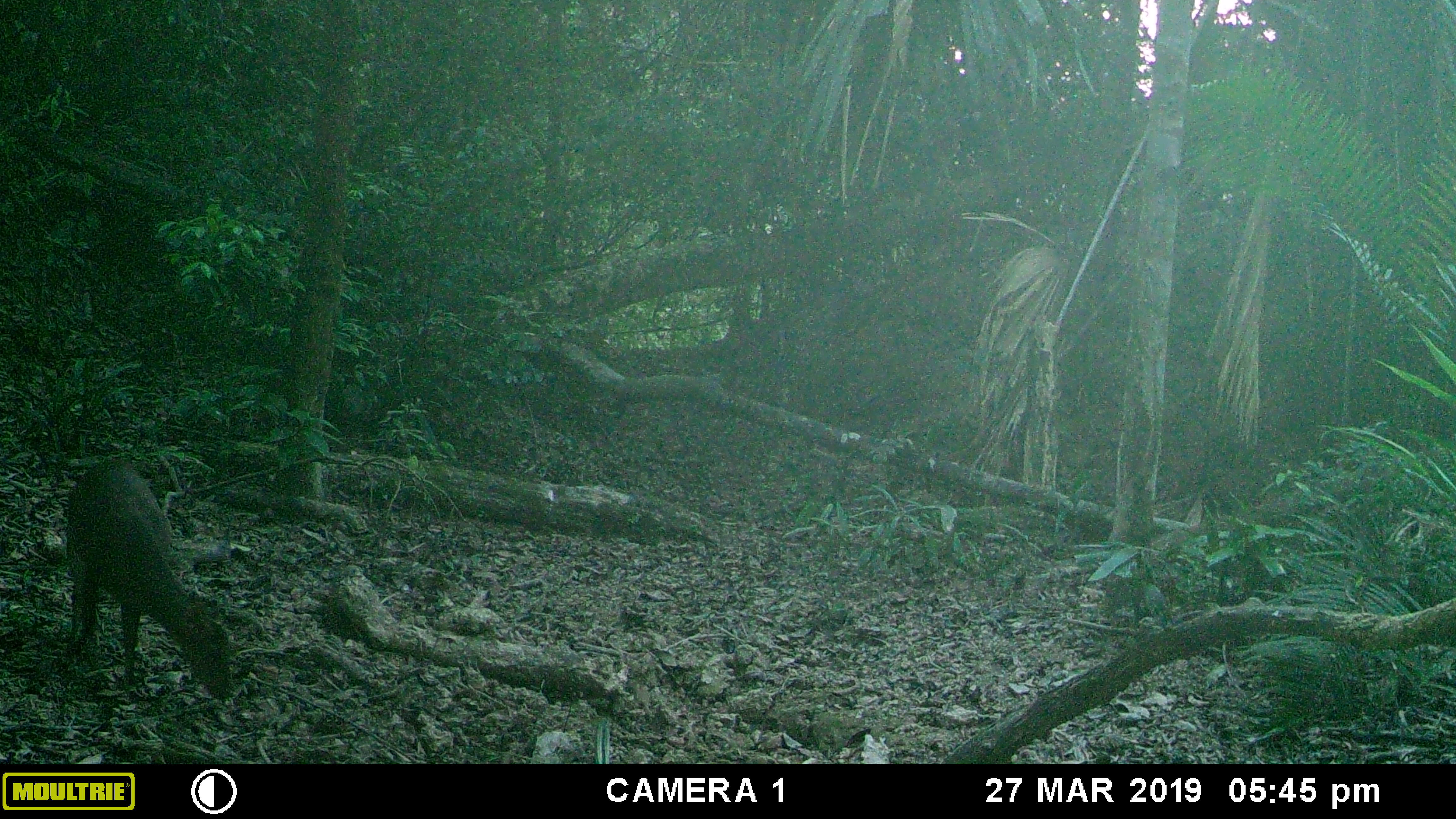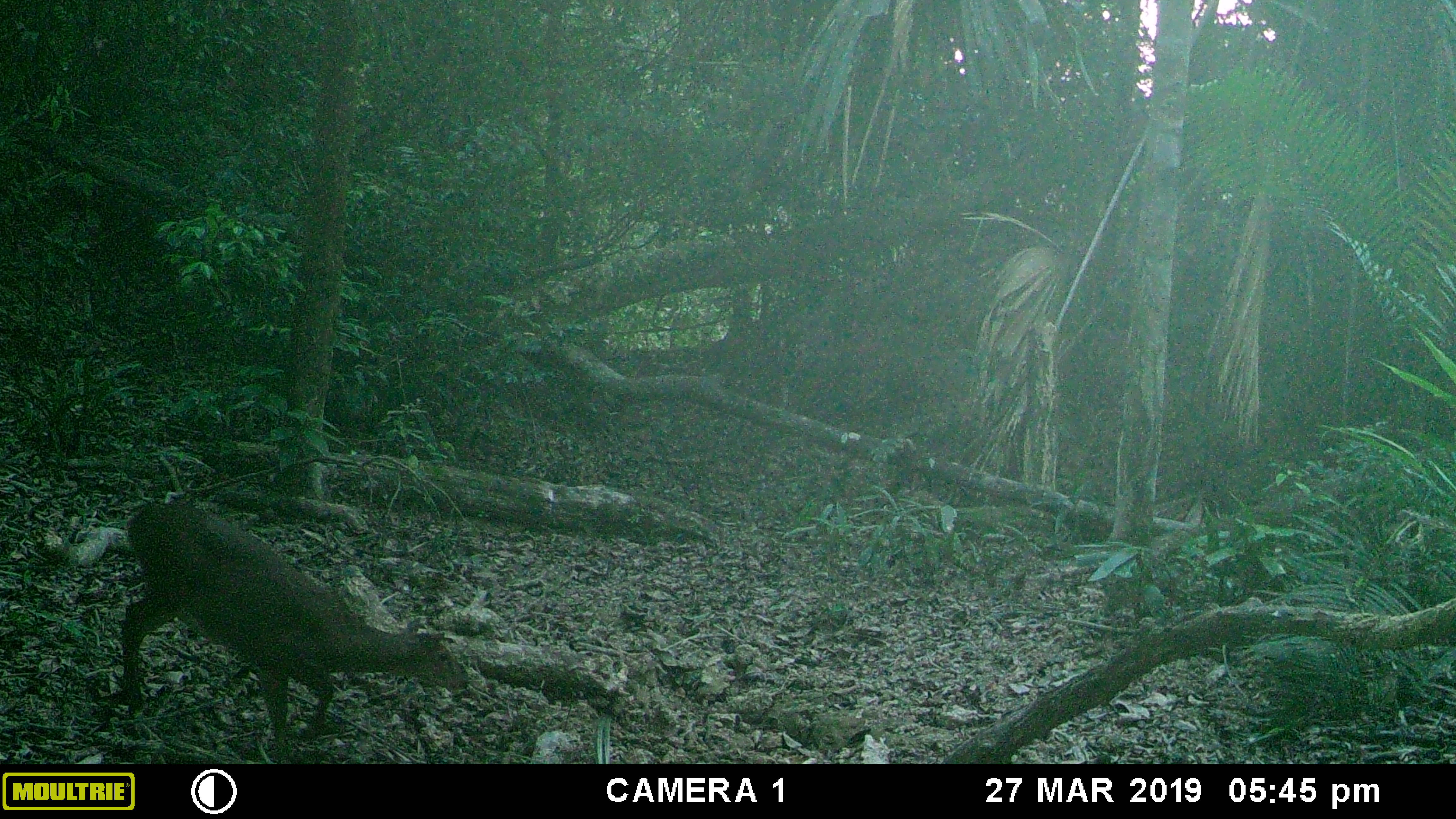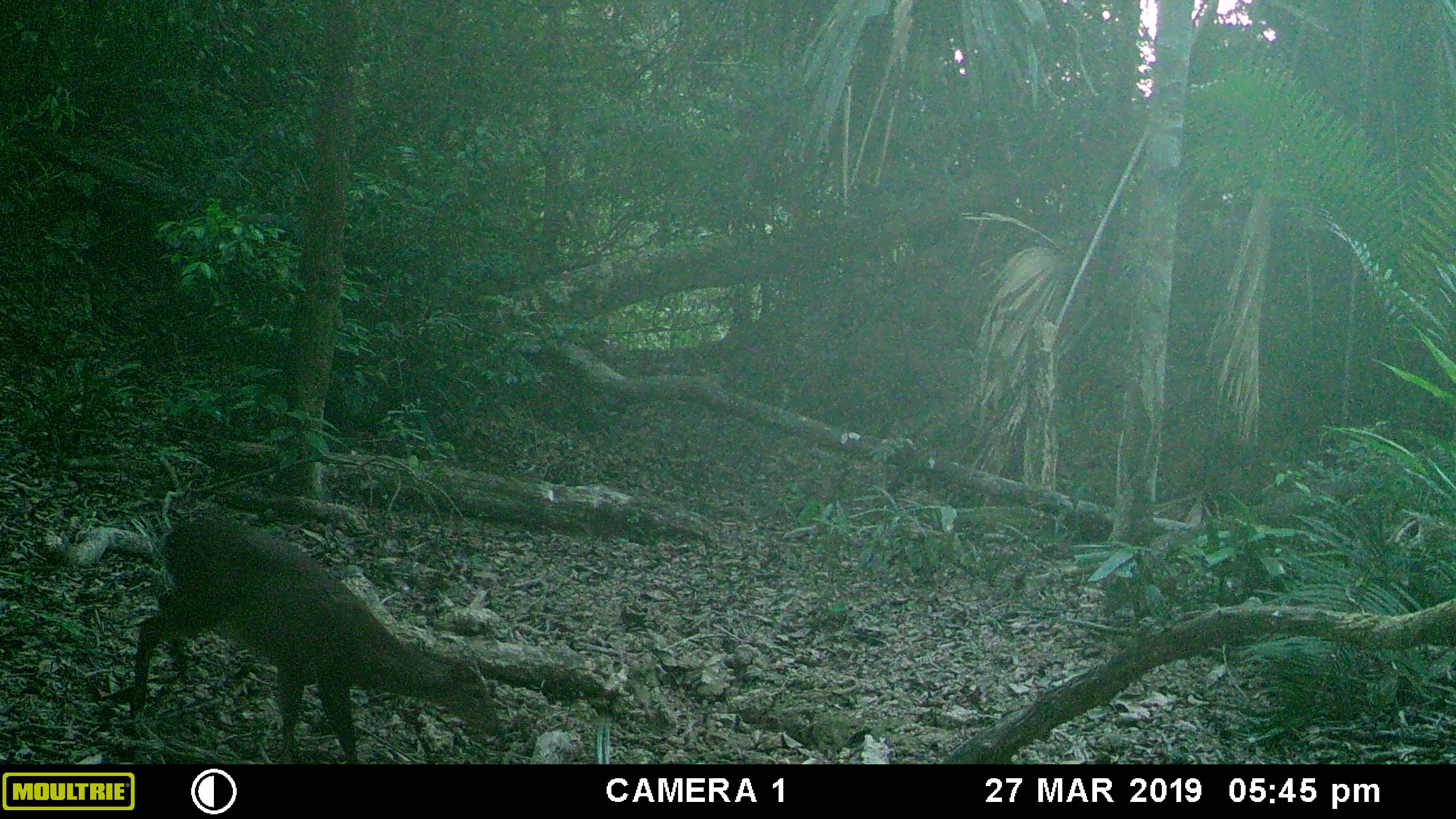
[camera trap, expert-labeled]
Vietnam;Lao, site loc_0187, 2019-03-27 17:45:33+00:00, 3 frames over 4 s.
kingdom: Animalia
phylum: Chordata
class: Mammalia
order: Artiodactyla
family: Cervidae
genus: Muntiacus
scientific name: Muntiacus vuquangensis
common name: large-antlered muntjac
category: large antlered muntjac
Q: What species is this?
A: Large antlered muntjac (large-antlered muntjac) (Muntiacus vuquangensis).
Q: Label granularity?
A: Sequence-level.